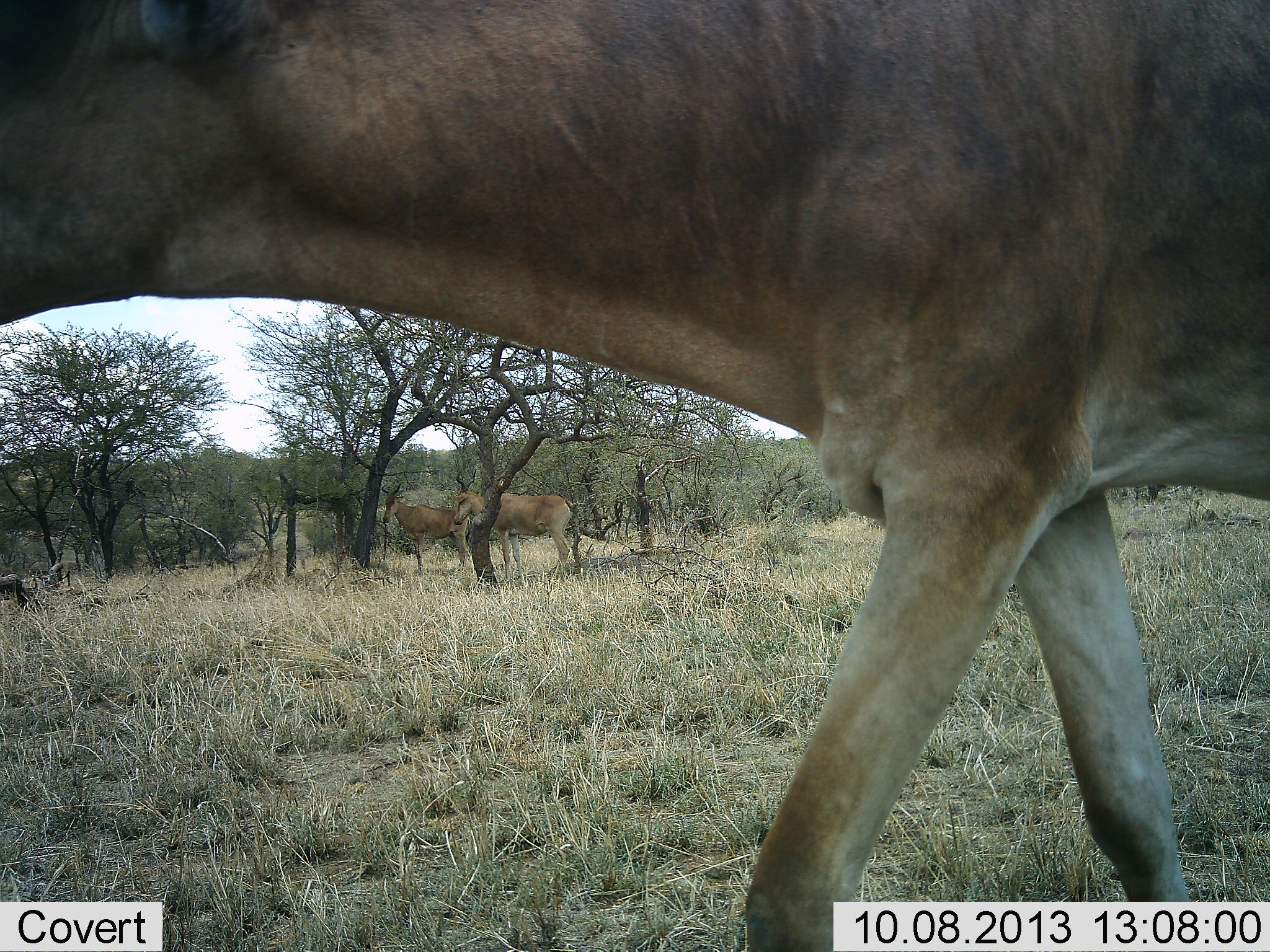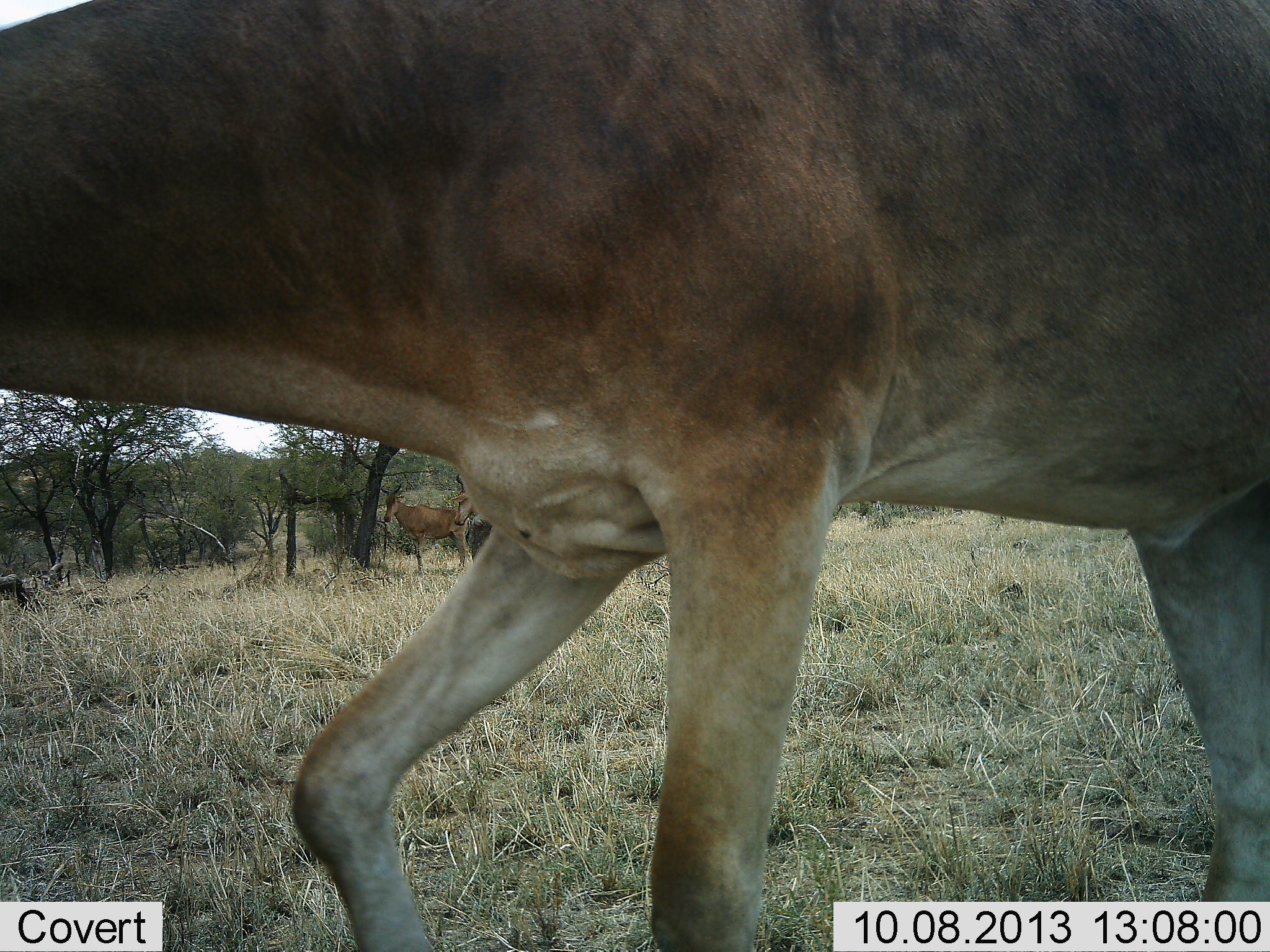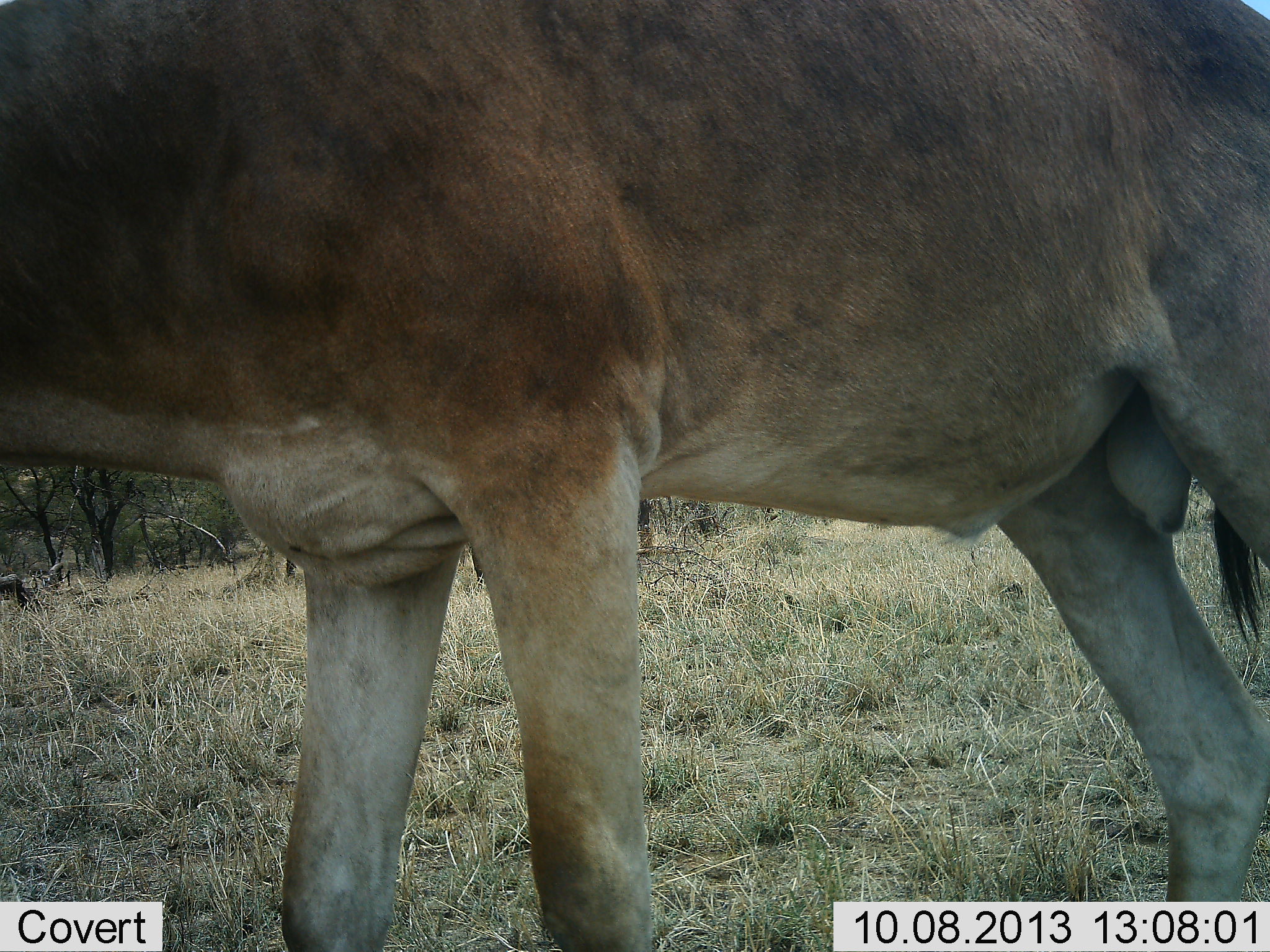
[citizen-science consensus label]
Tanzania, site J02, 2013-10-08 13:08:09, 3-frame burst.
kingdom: Animalia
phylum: Chordata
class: Mammalia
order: Artiodactyla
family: Bovidae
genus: Alcelaphus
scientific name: Alcelaphus buselaphus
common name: hartebeest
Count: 3.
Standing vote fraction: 80%.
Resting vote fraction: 10%.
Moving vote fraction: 90%.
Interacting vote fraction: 0%.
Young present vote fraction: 0%.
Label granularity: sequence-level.